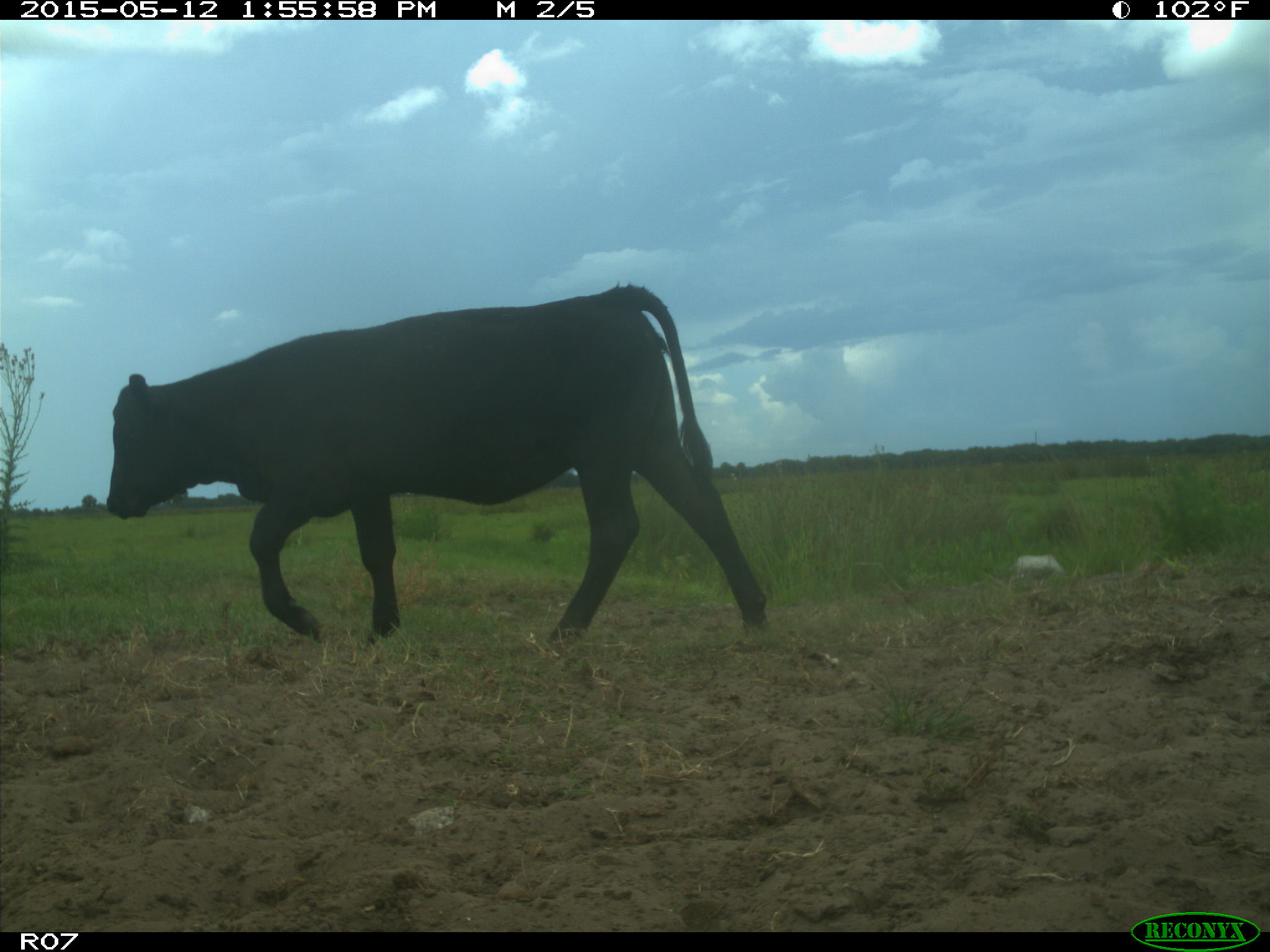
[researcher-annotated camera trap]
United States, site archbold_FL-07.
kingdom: Animalia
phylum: Chordata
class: Mammalia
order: Artiodactyla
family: Bovidae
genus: Bos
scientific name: Bos taurus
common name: domestic cow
Bos taurus (domestic cow).